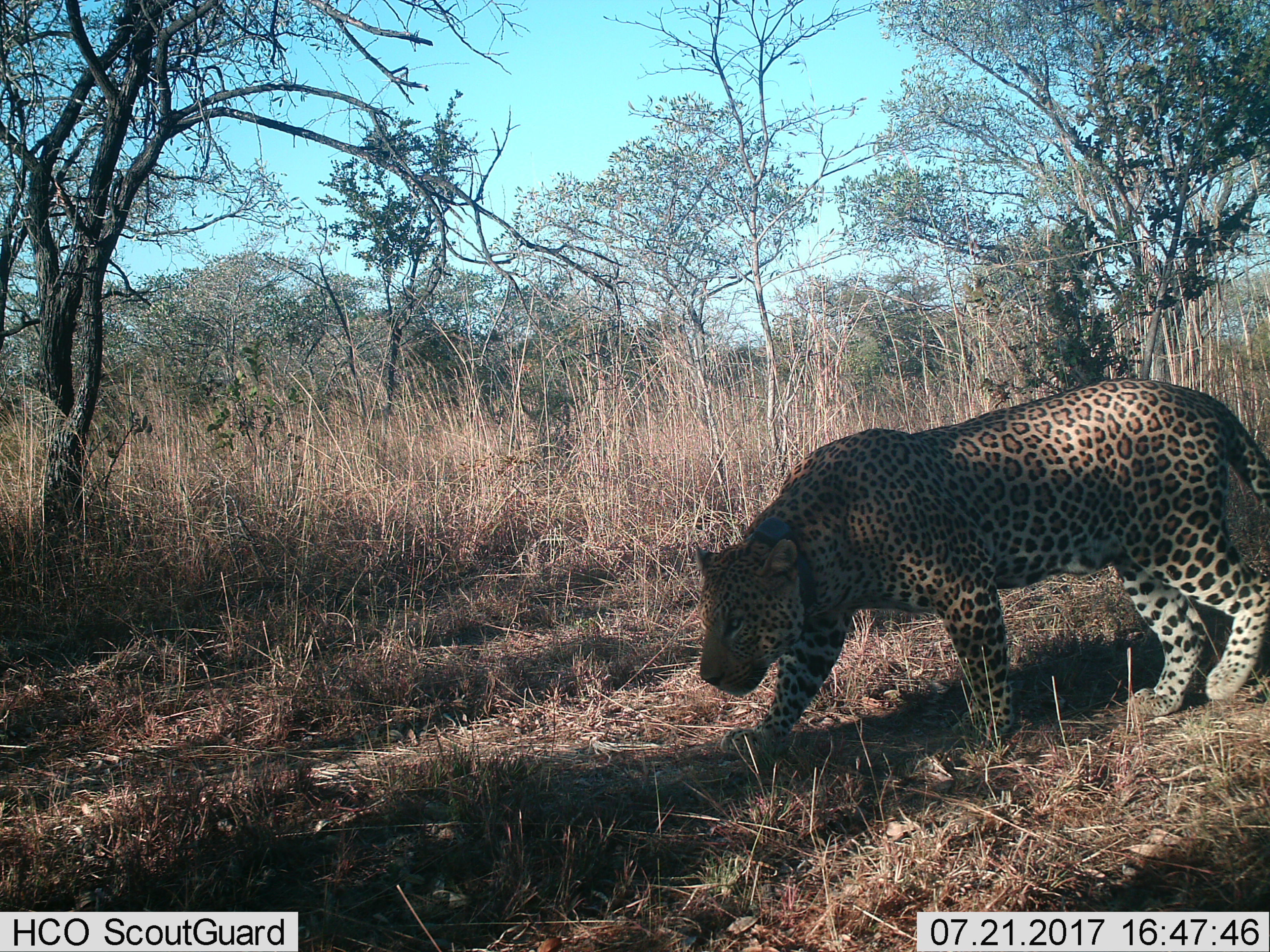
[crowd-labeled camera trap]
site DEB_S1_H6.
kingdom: Animalia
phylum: Chordata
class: Mammalia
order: Carnivora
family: Felidae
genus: Panthera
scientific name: Panthera pardus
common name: leopard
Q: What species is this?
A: Leopard (Panthera pardus).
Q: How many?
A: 1.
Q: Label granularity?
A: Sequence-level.